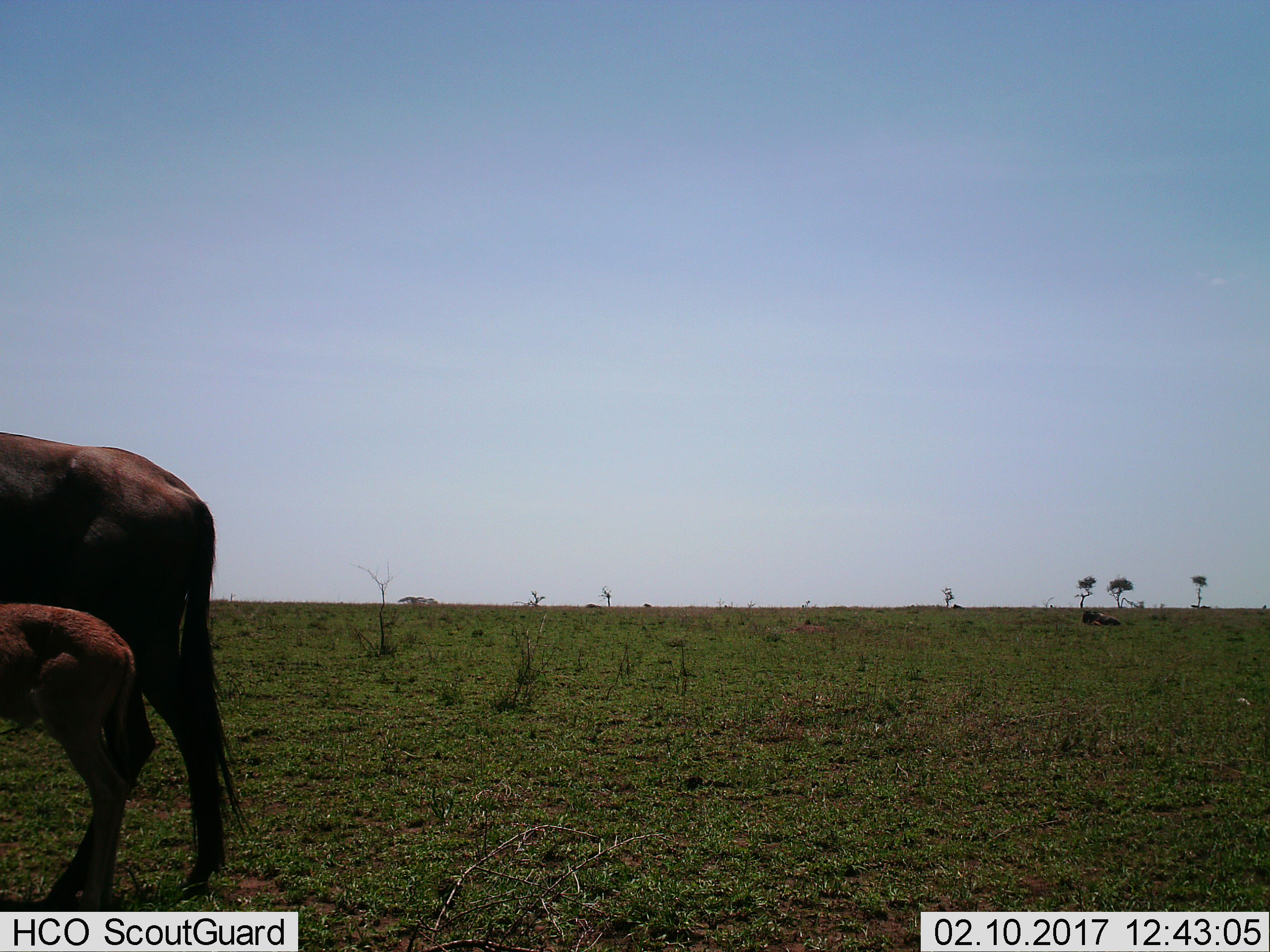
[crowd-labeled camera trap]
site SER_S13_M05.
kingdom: Animalia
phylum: Chordata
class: Mammalia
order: Artiodactyla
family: Bovidae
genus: Connochaetes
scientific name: Connochaetes taurinus taurinus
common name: blue wildebeest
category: wildebeestblue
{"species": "wildebeestblue (blue wildebeest) (Connochaetes taurinus taurinus)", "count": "3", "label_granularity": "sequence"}